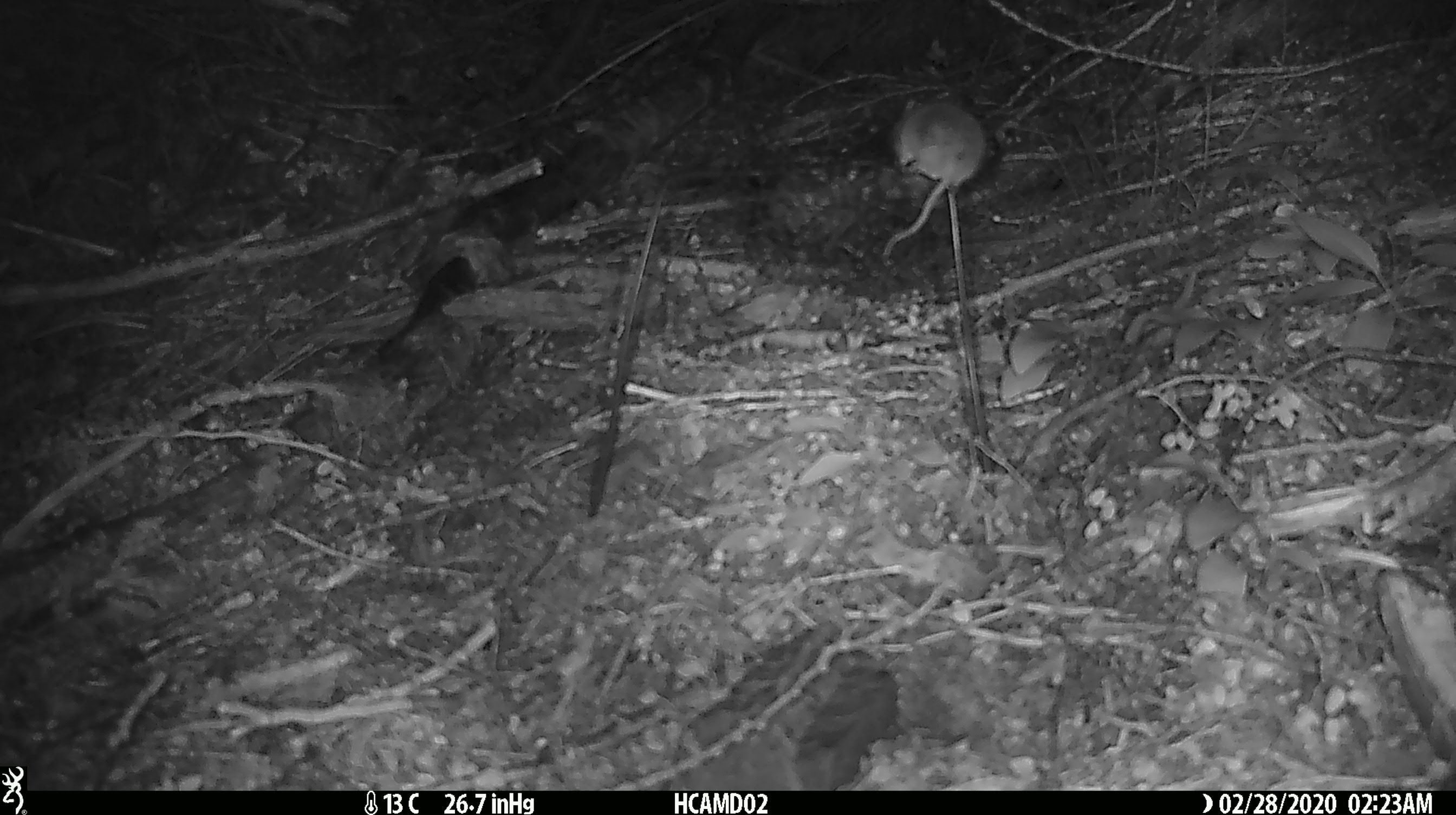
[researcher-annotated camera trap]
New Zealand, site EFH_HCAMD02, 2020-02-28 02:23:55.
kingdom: Animalia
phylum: Chordata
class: Mammalia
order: Rodentia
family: Muridae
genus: Mus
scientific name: Mus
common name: mouse